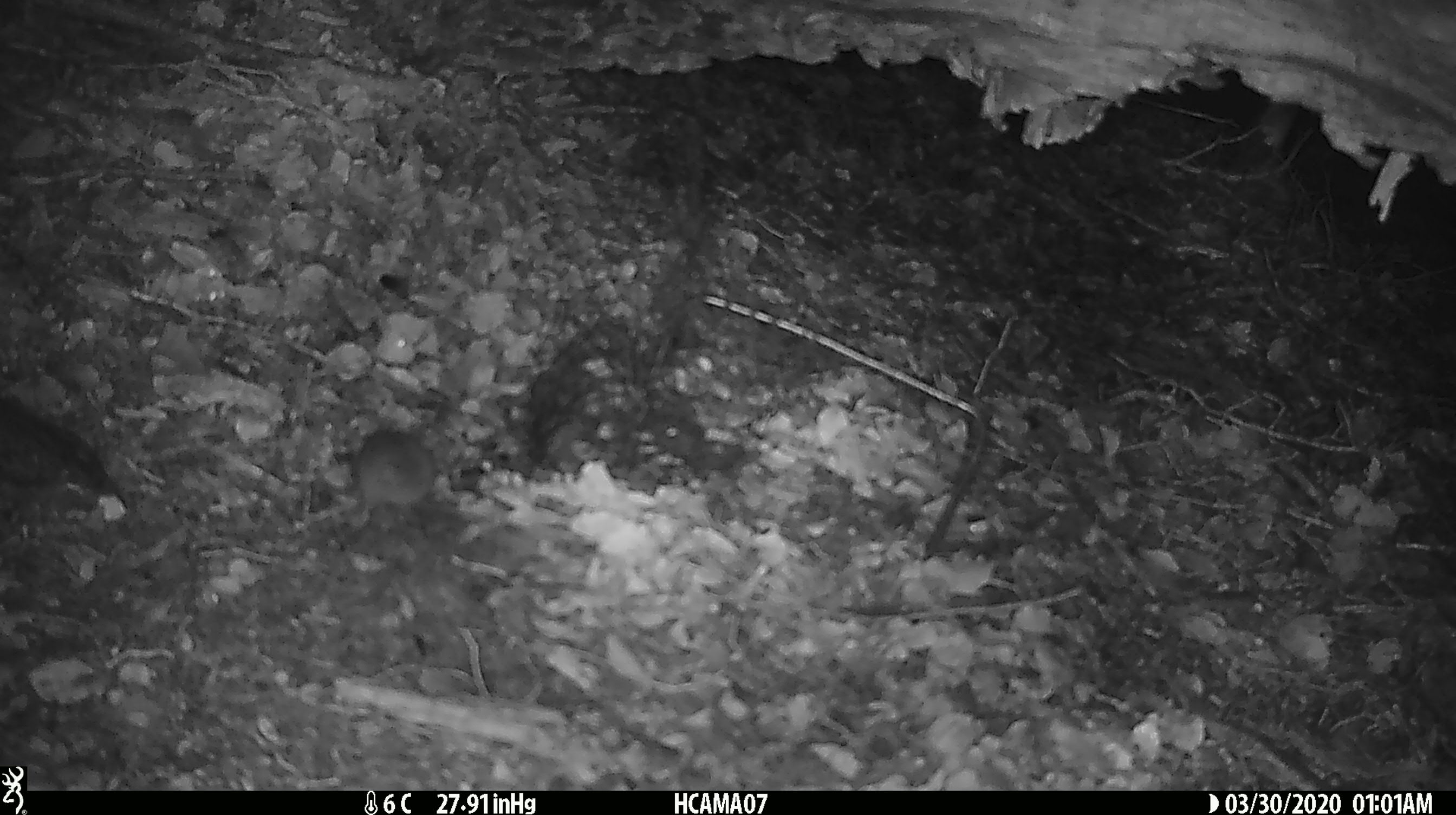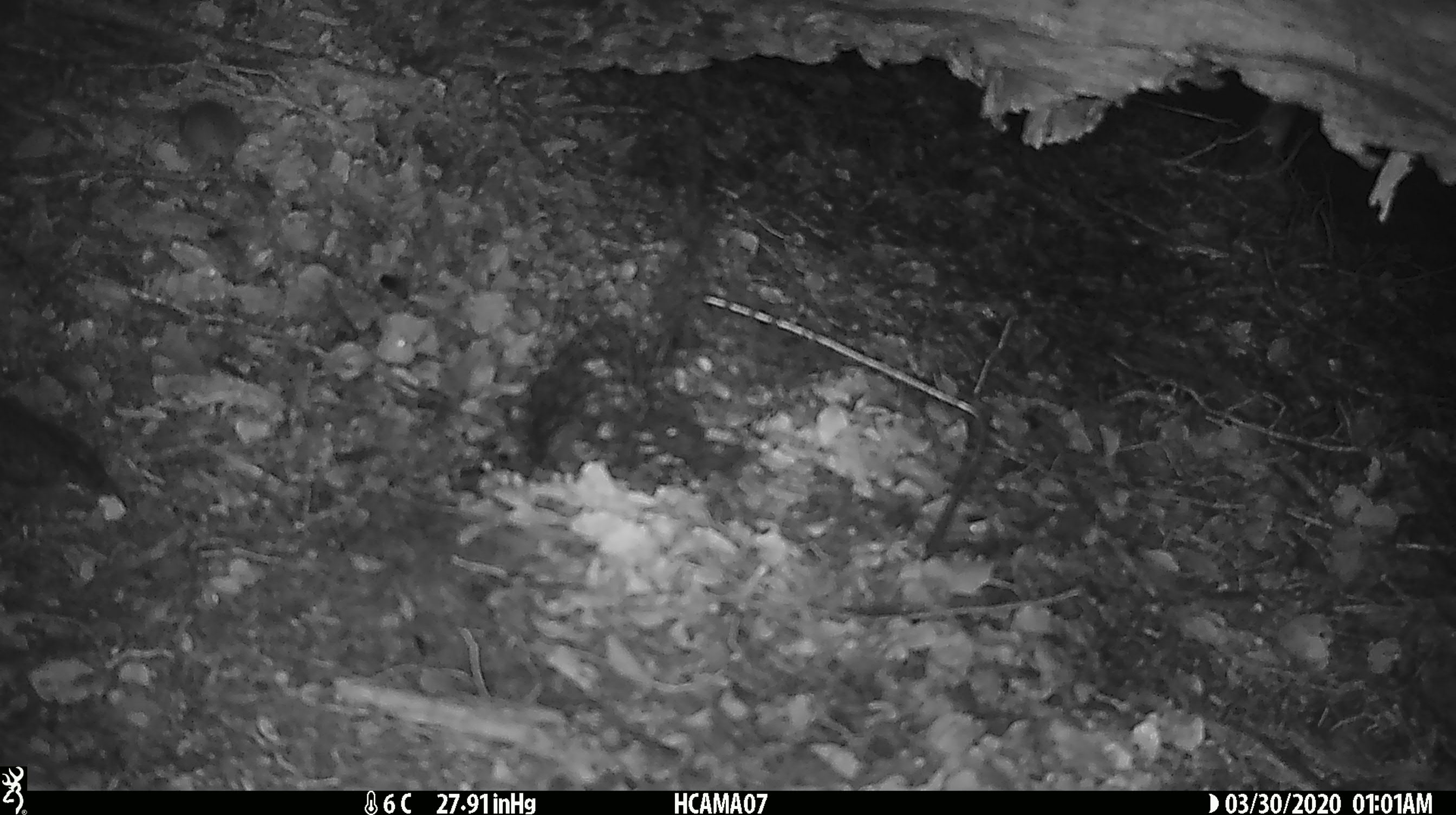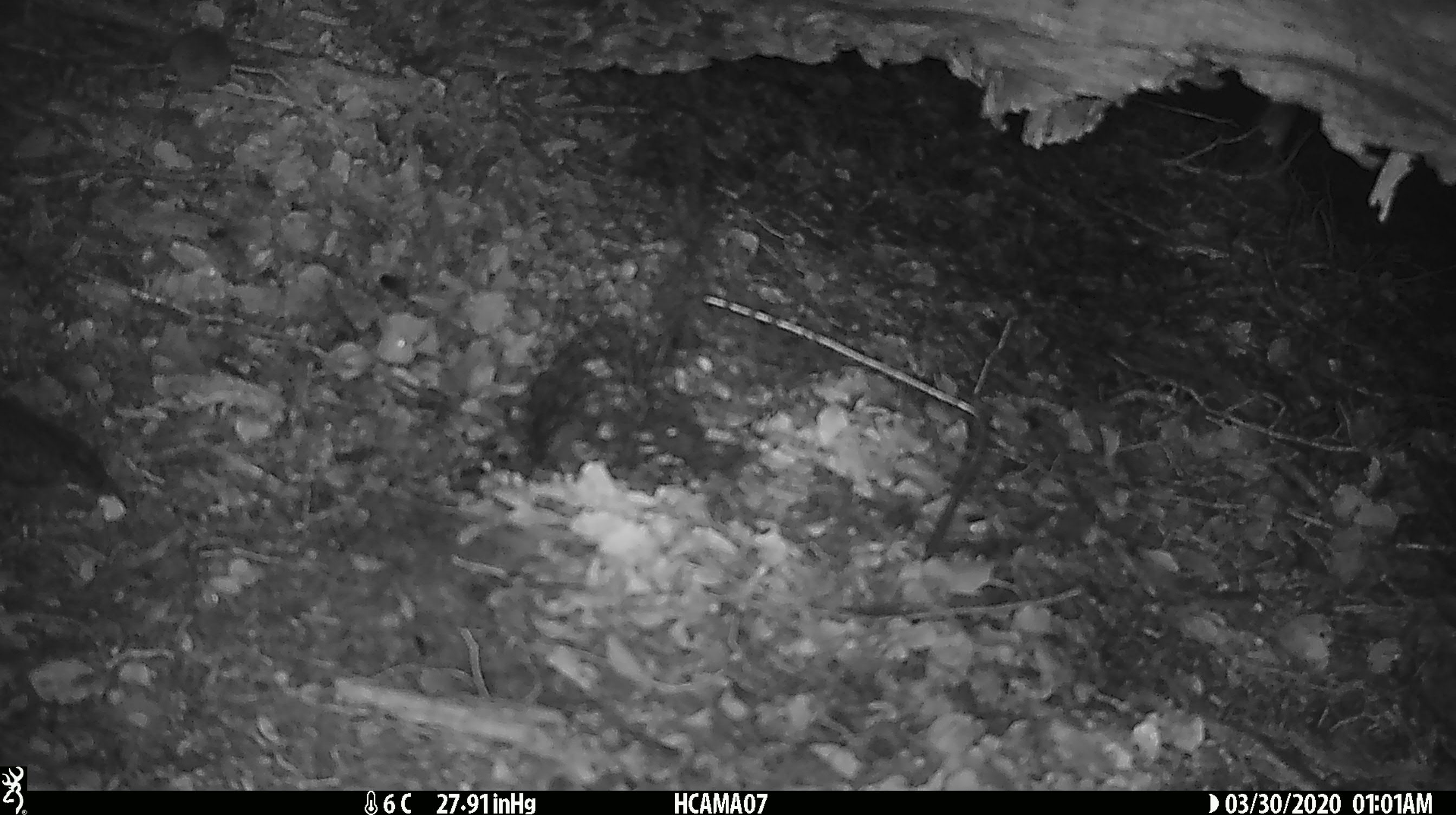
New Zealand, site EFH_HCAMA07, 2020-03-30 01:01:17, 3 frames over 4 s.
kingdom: Animalia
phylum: Chordata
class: Mammalia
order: Rodentia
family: Muridae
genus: Mus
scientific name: Mus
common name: mouse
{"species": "mouse (Mus)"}